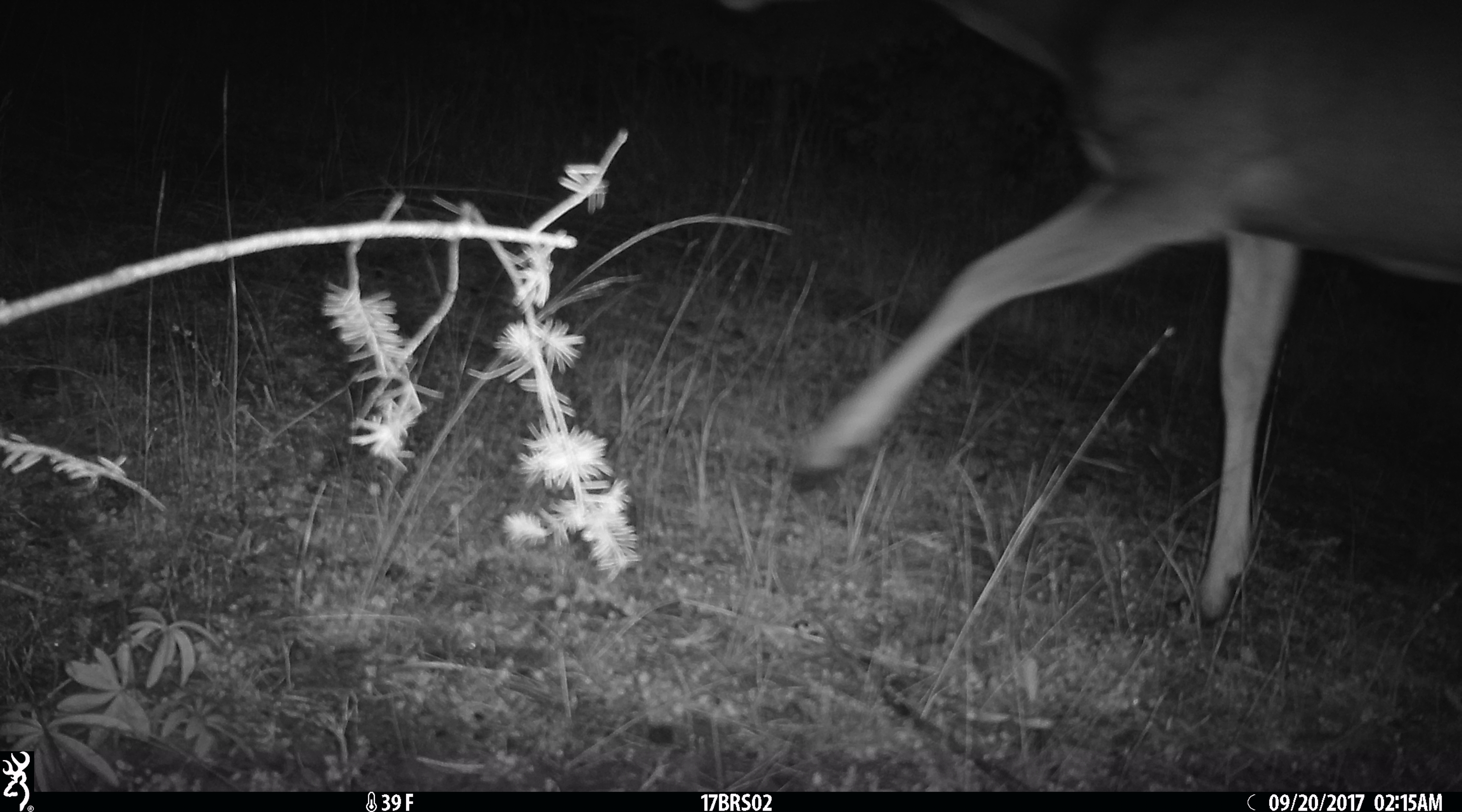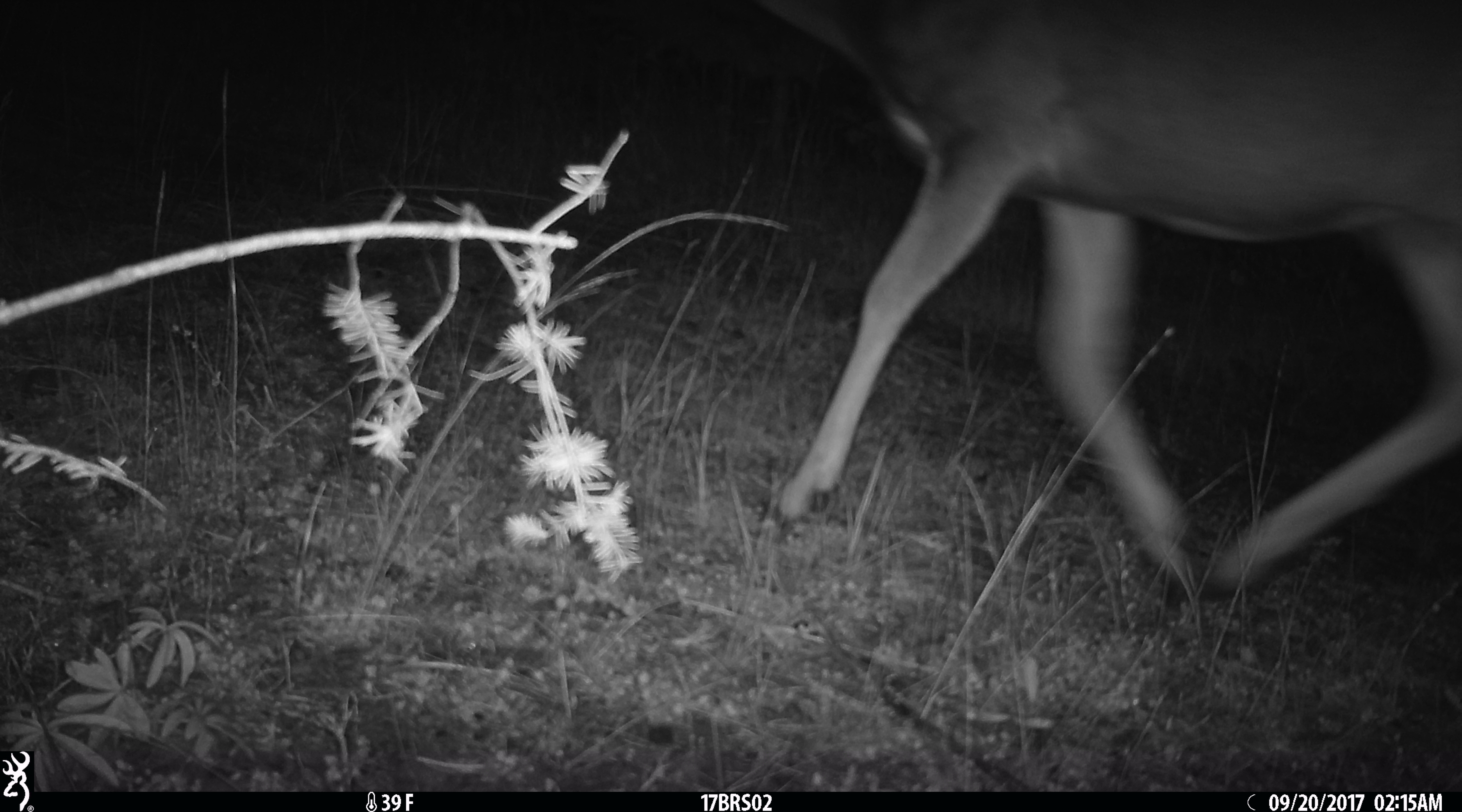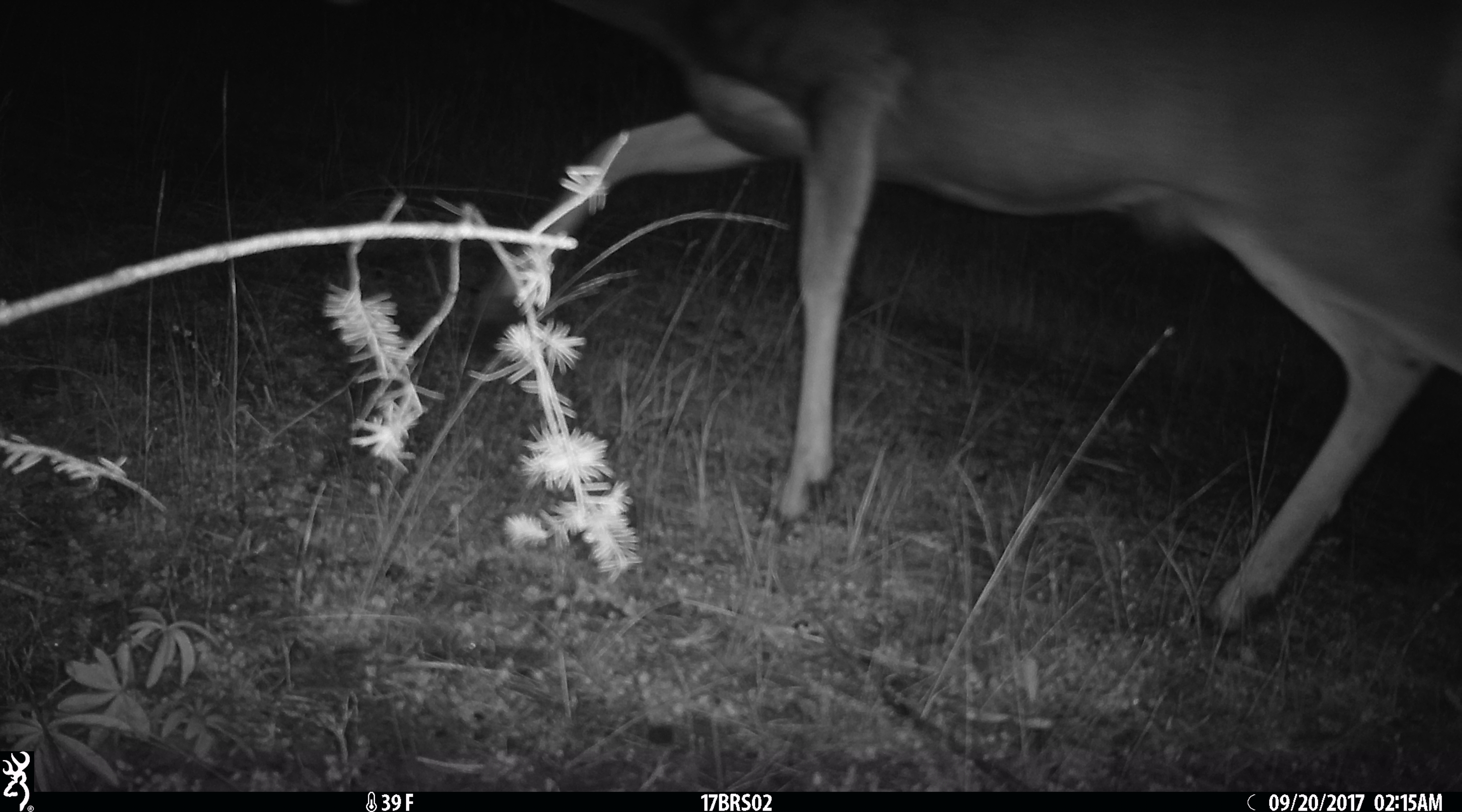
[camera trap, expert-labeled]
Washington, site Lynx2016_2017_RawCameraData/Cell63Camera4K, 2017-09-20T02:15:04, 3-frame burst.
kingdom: Animalia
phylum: Chordata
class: Mammalia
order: Artiodactyla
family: Cervidae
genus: Odocoileus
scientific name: Odocoileus hemionus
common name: mule deer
Odocoileus hemionus (mule deer). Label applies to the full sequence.